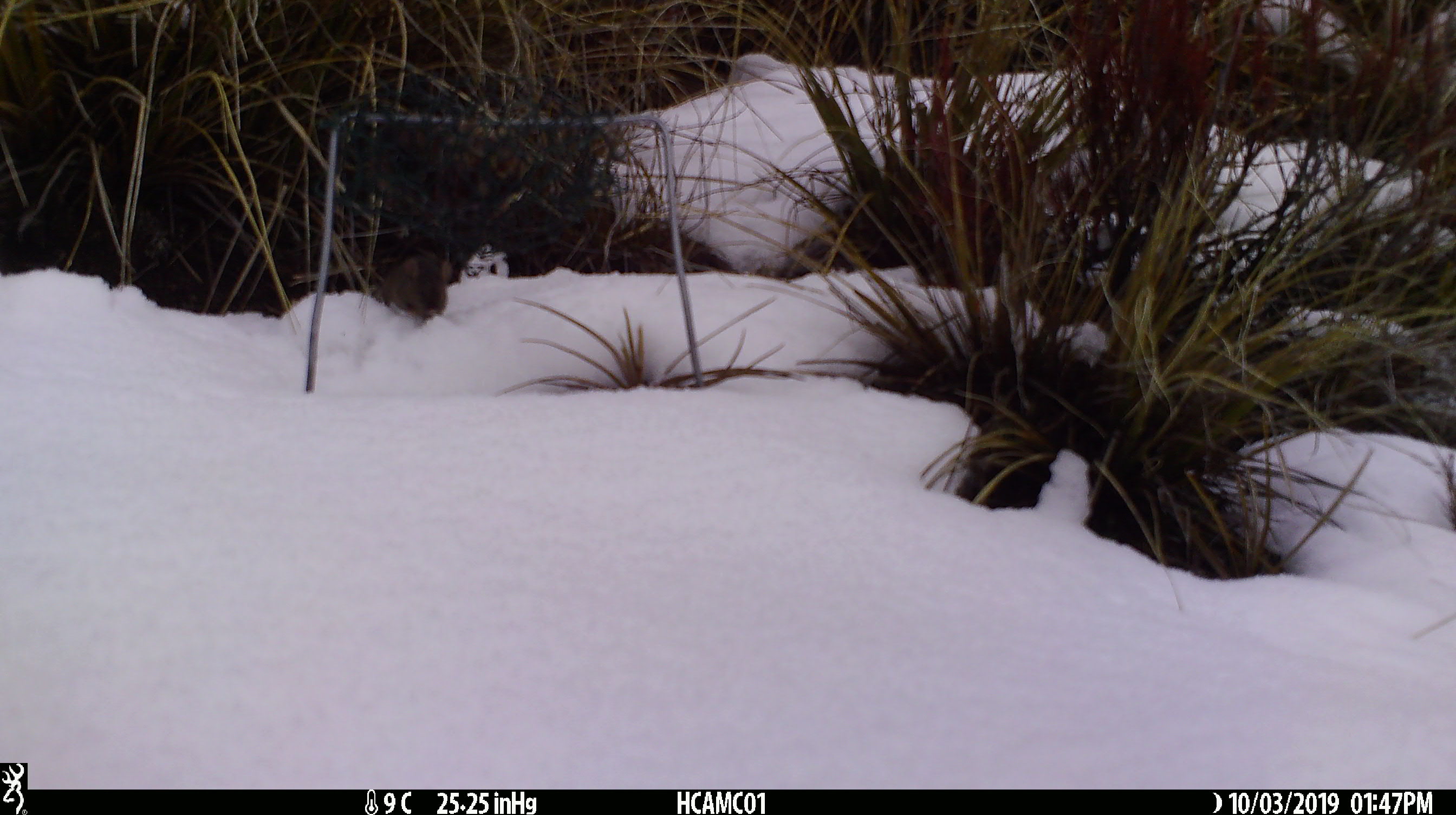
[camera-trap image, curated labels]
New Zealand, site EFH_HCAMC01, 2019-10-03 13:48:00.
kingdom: Animalia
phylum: Chordata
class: Mammalia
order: Rodentia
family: Muridae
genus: Mus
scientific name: Mus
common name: mouse